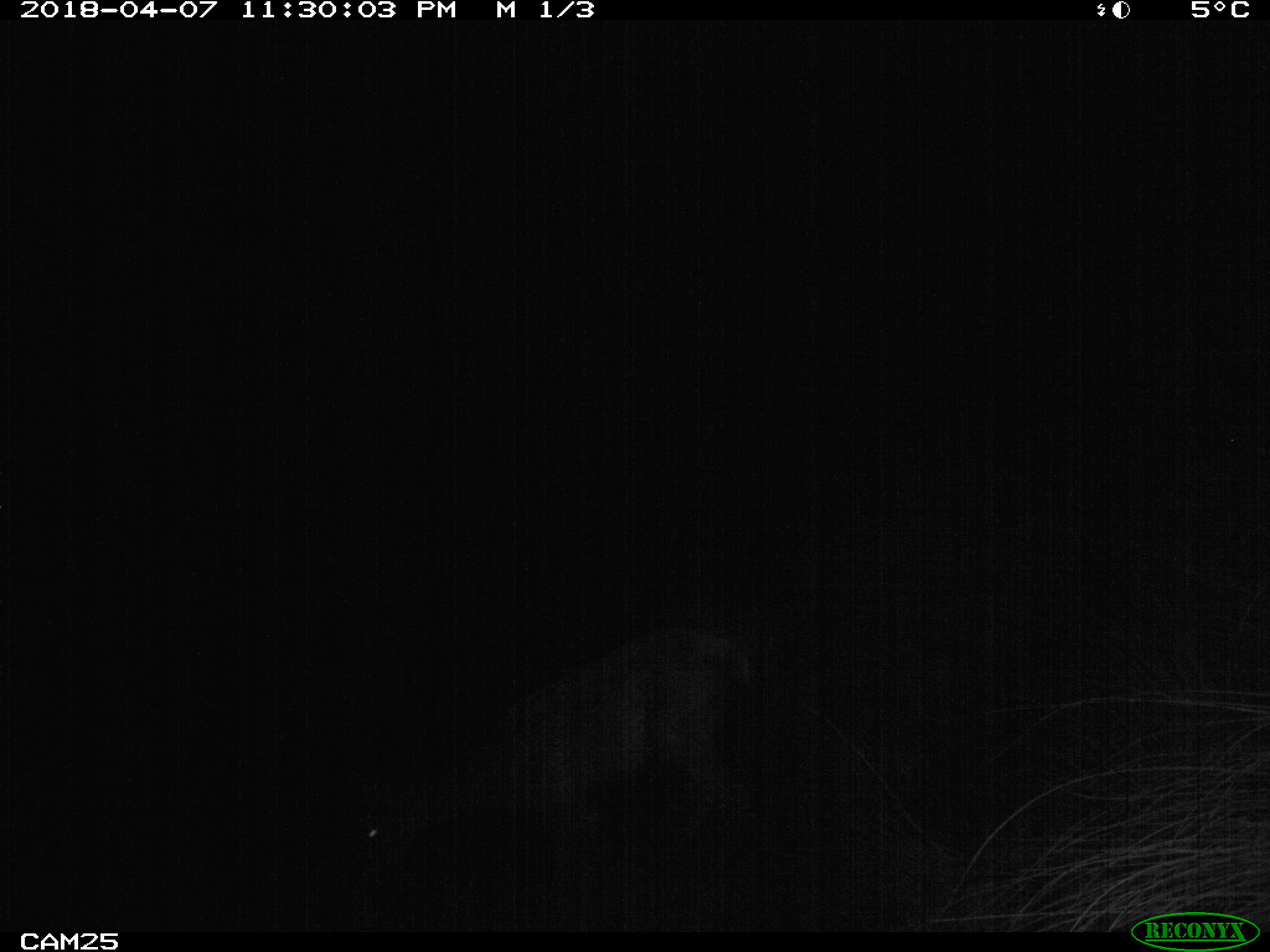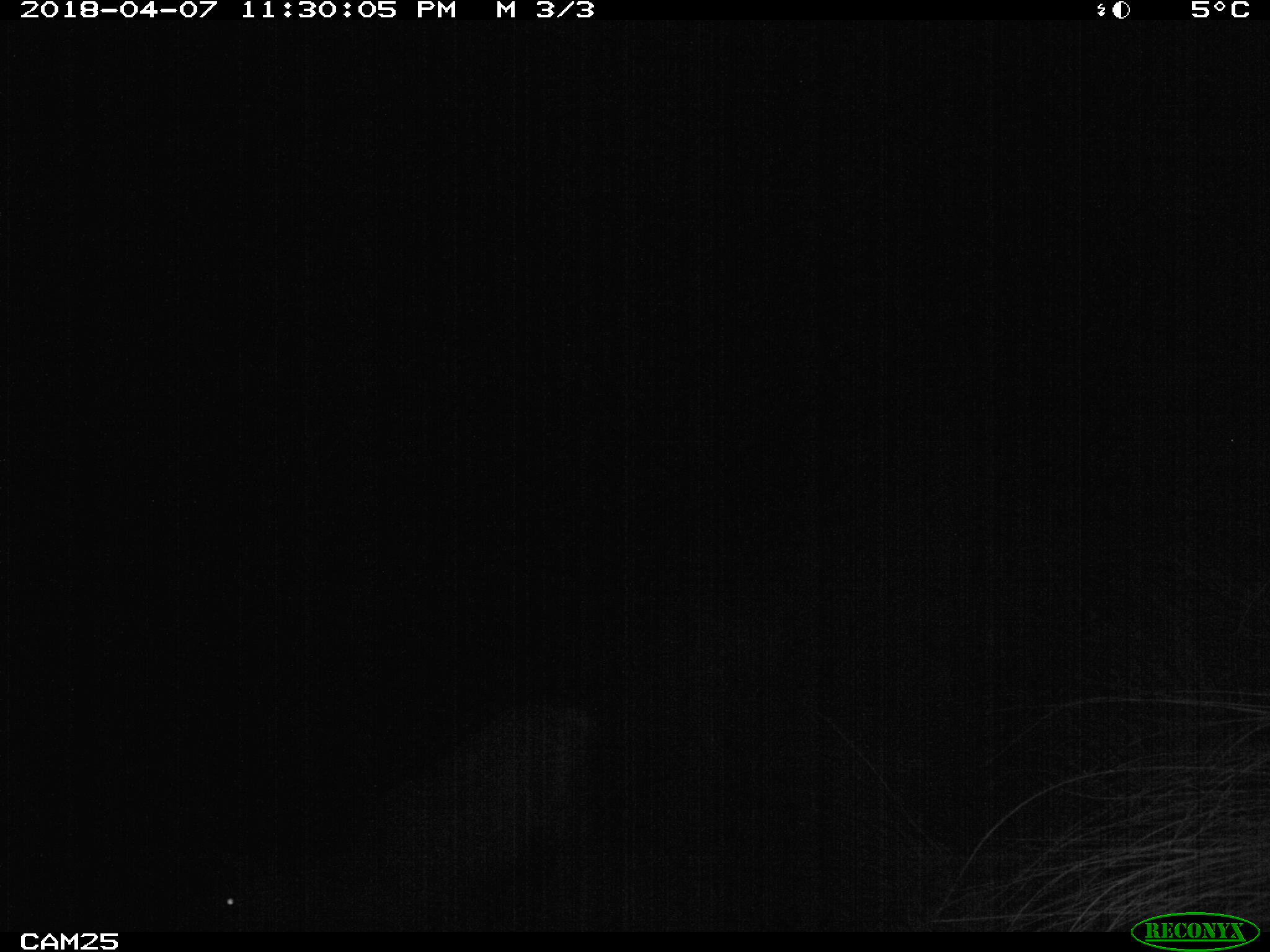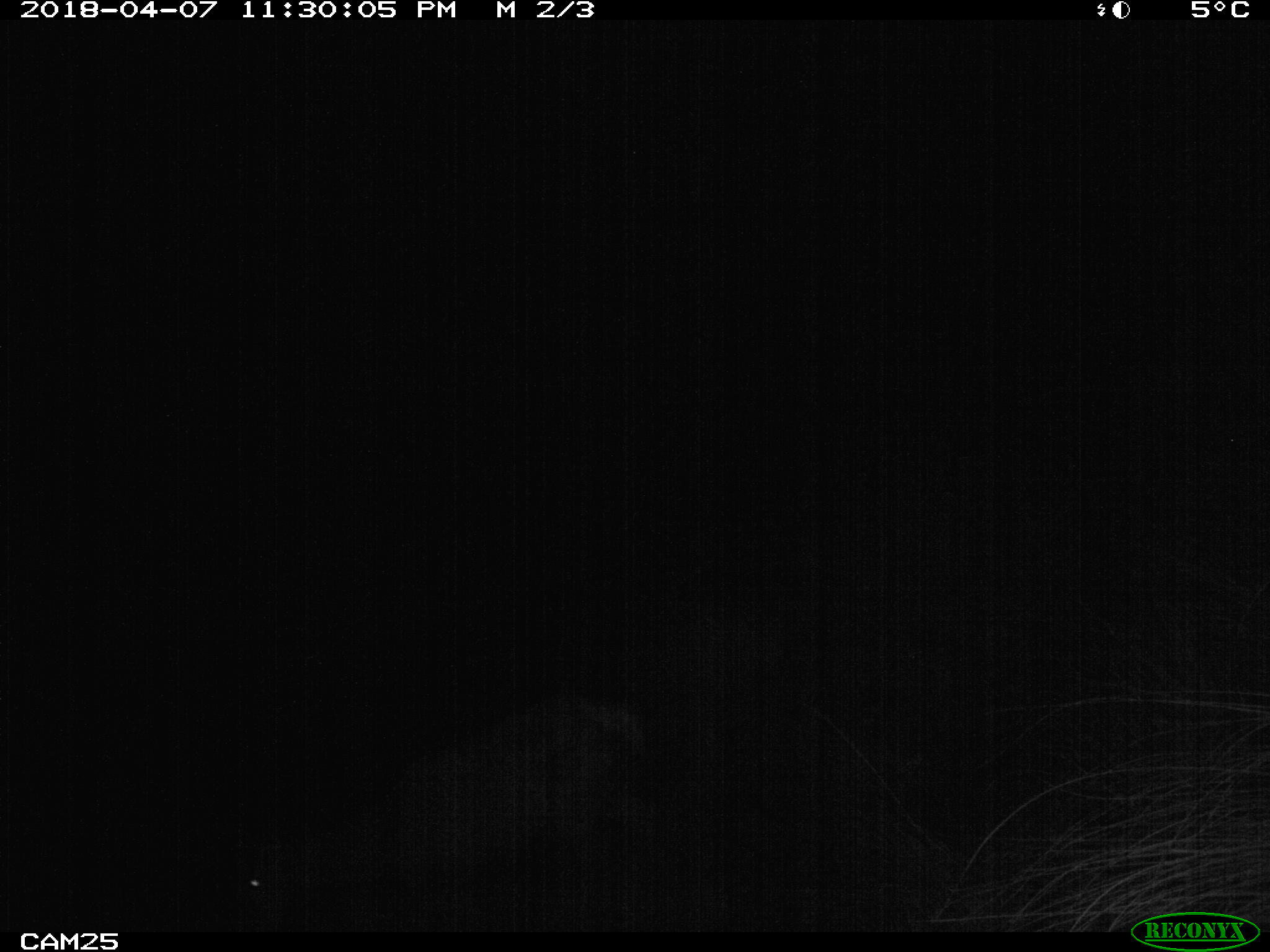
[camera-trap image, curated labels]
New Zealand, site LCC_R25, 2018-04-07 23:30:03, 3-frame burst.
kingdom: Animalia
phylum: Chordata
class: Mammalia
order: Artiodactyla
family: Cervidae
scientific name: Cervidae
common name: deer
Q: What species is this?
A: Deer (Cervidae).